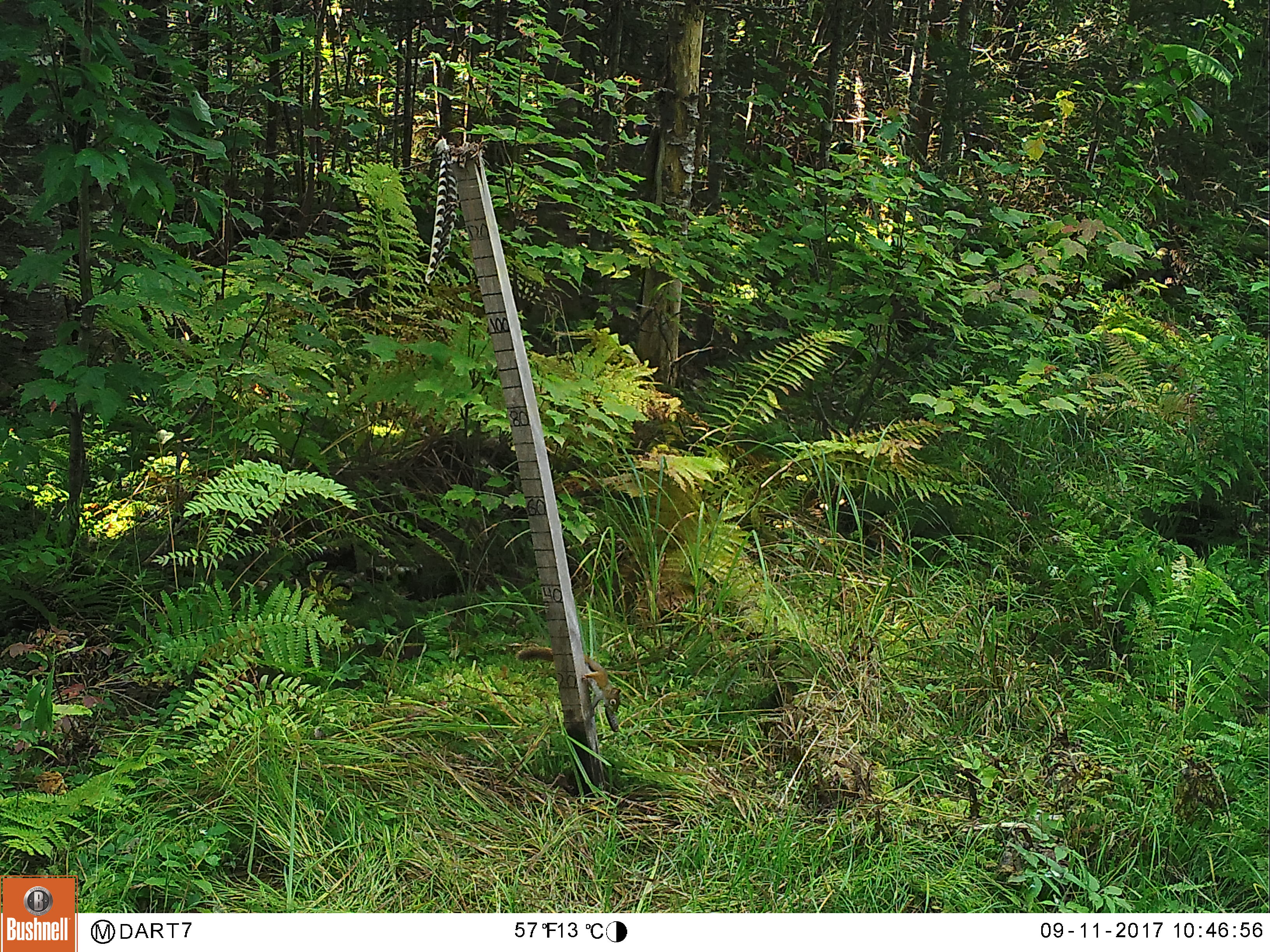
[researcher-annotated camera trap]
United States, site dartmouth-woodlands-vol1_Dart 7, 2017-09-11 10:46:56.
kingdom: Animalia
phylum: Chordata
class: Mammalia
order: Rodentia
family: Sciuridae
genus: Tamiasciurus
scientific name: Tamiasciurus hudsonicus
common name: red squirrel